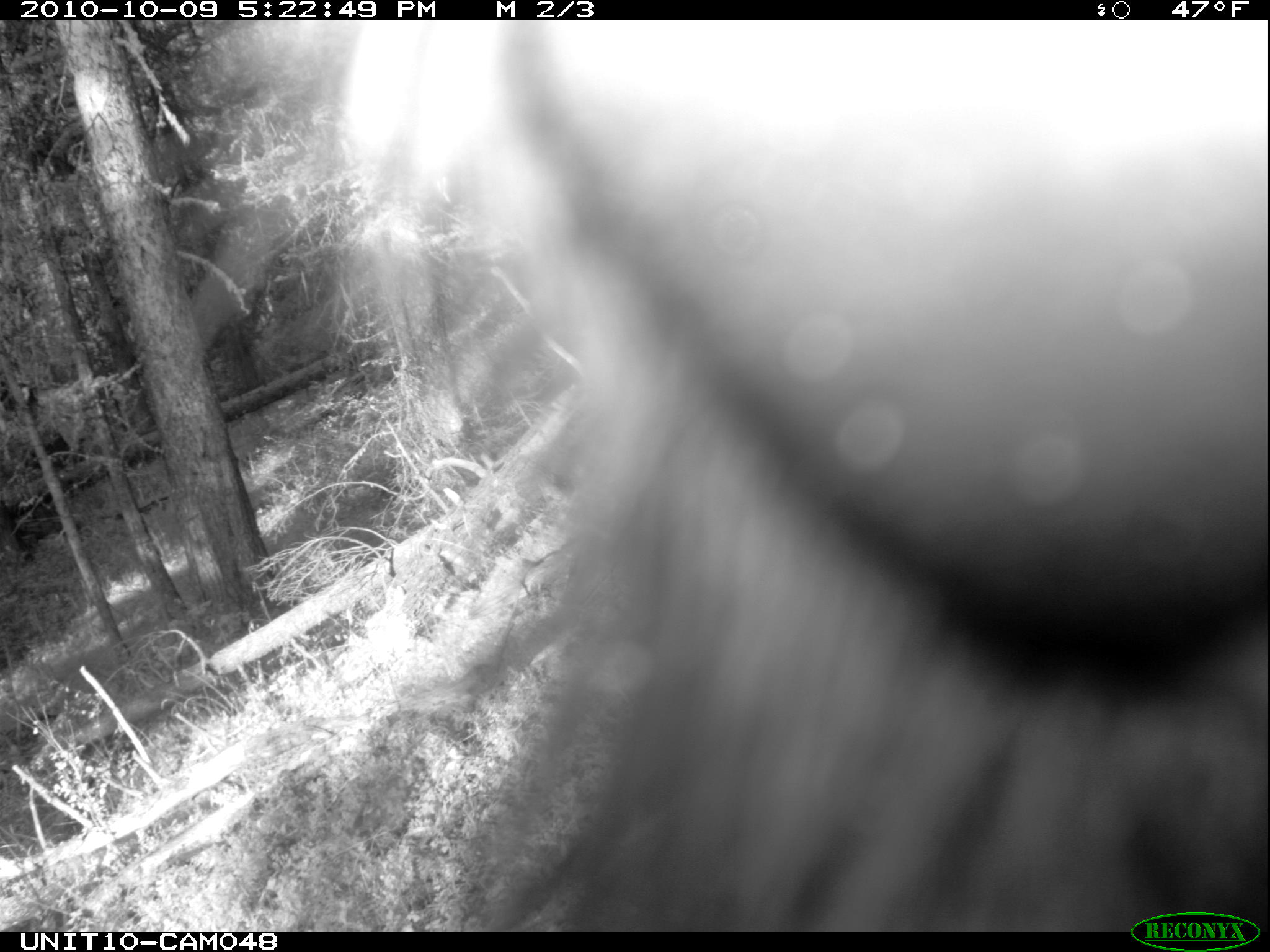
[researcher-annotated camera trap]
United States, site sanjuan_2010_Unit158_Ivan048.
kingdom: Animalia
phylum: Chordata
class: Mammalia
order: Carnivora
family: Ursidae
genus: Ursus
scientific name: Ursus americanus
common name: american black bear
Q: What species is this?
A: Ursus americanus (american black bear).